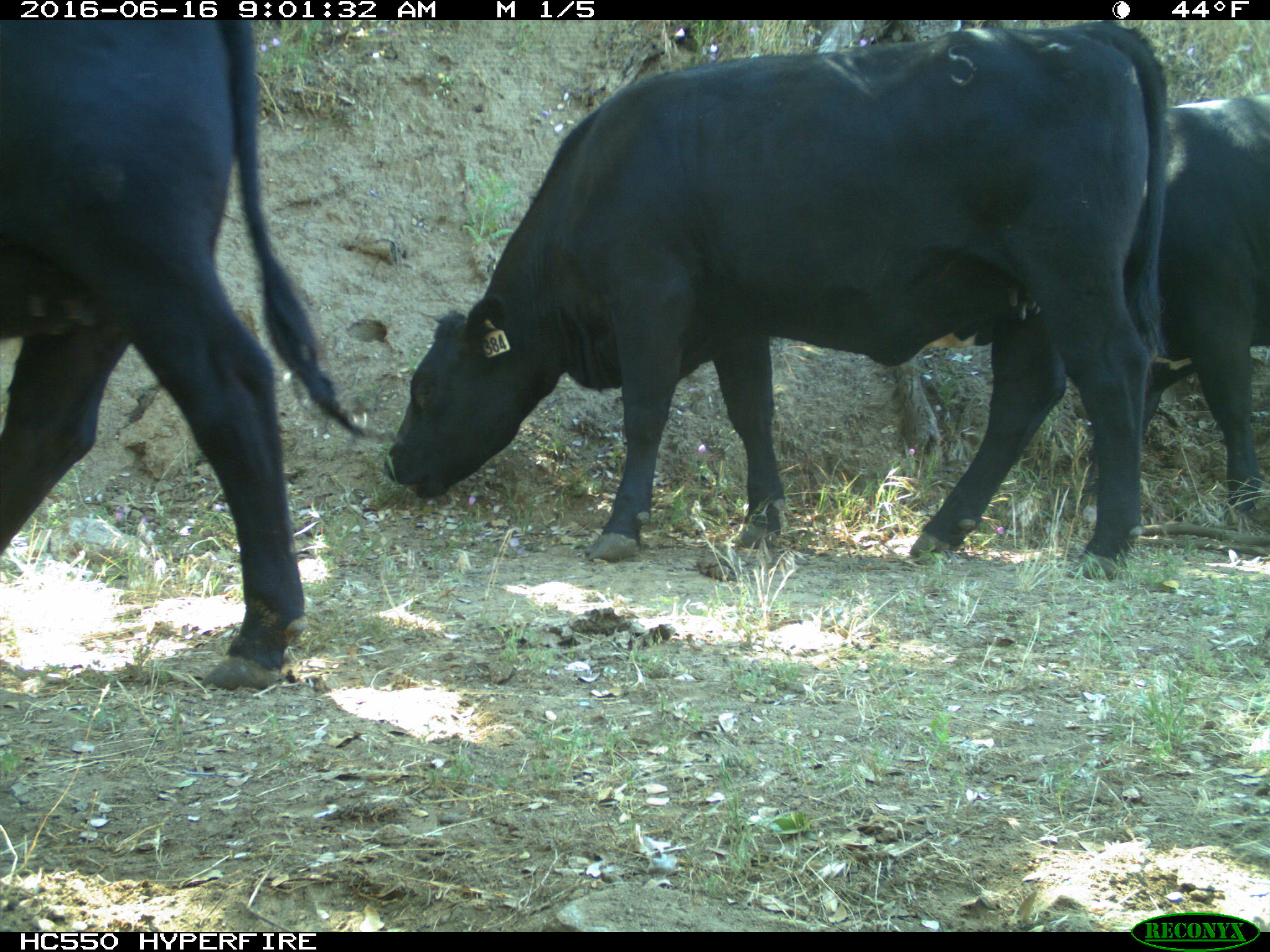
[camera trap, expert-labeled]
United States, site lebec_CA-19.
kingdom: Animalia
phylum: Chordata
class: Mammalia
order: Artiodactyla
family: Bovidae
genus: Bos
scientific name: Bos taurus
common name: domestic cow